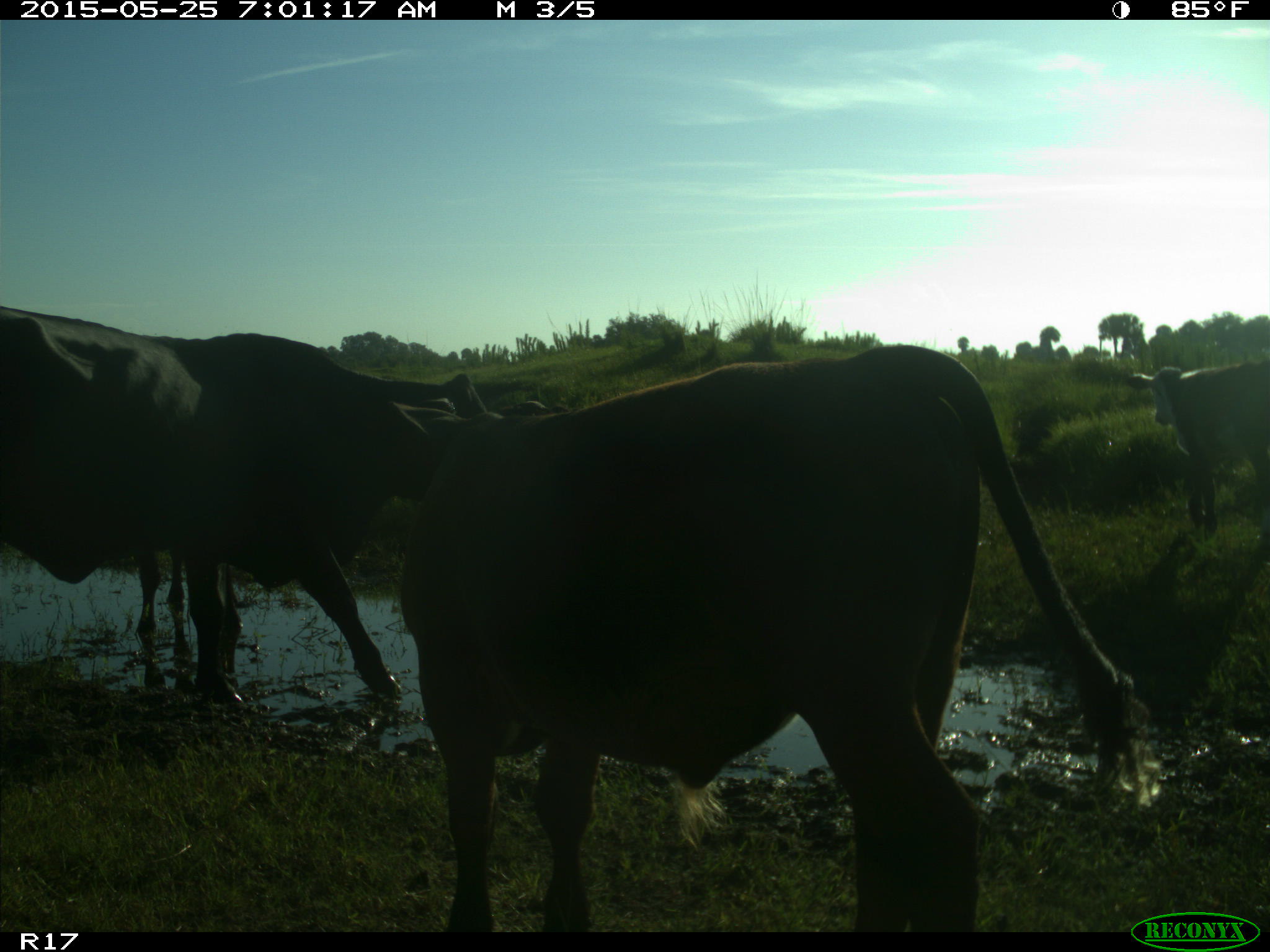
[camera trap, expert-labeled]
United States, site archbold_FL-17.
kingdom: Animalia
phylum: Chordata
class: Mammalia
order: Artiodactyla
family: Bovidae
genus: Bos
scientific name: Bos taurus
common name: domestic cow